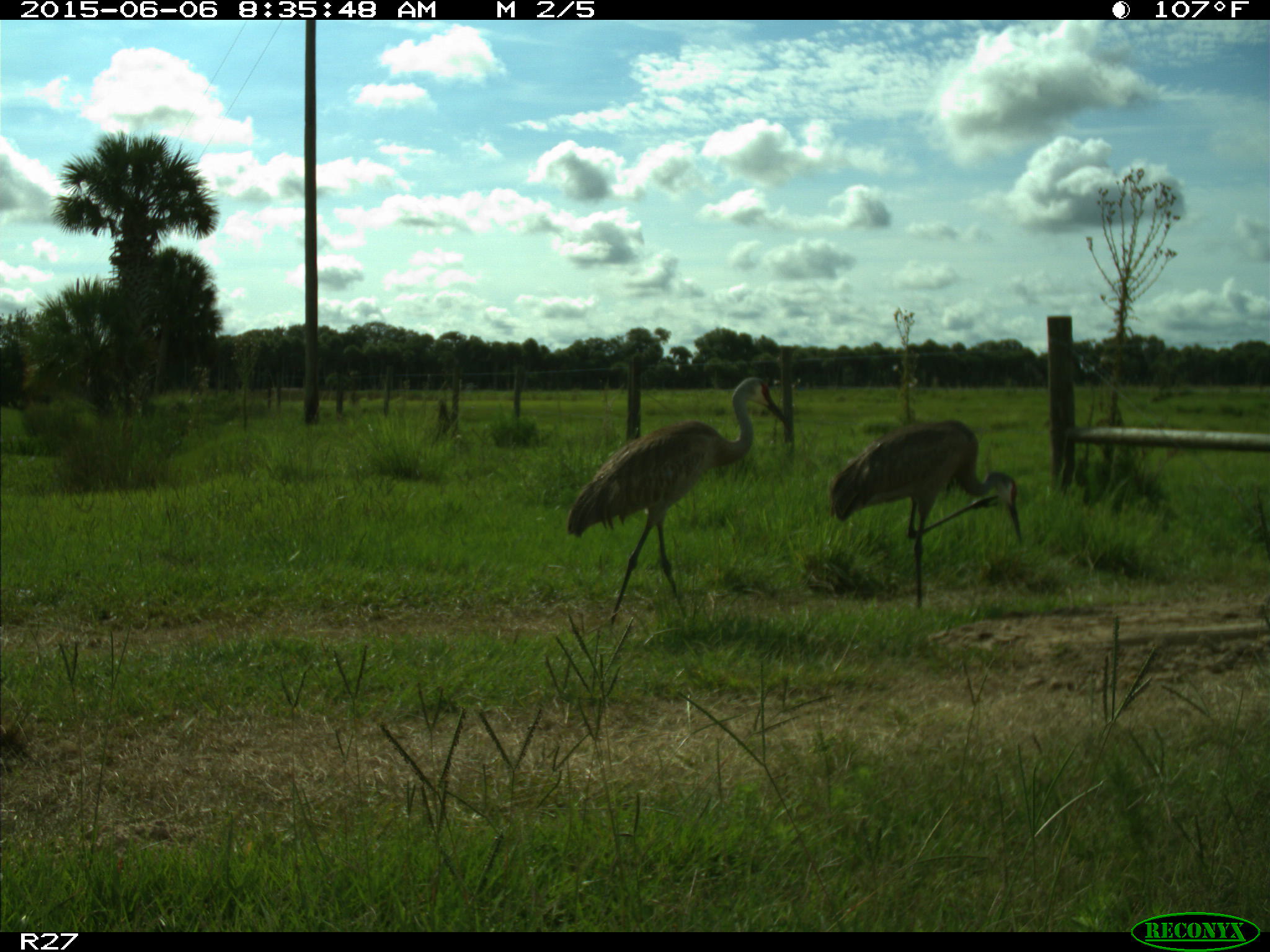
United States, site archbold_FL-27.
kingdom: Animalia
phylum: Chordata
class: Aves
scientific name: Aves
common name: birds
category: unidentified bird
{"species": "unidentified bird (birds) (Aves)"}